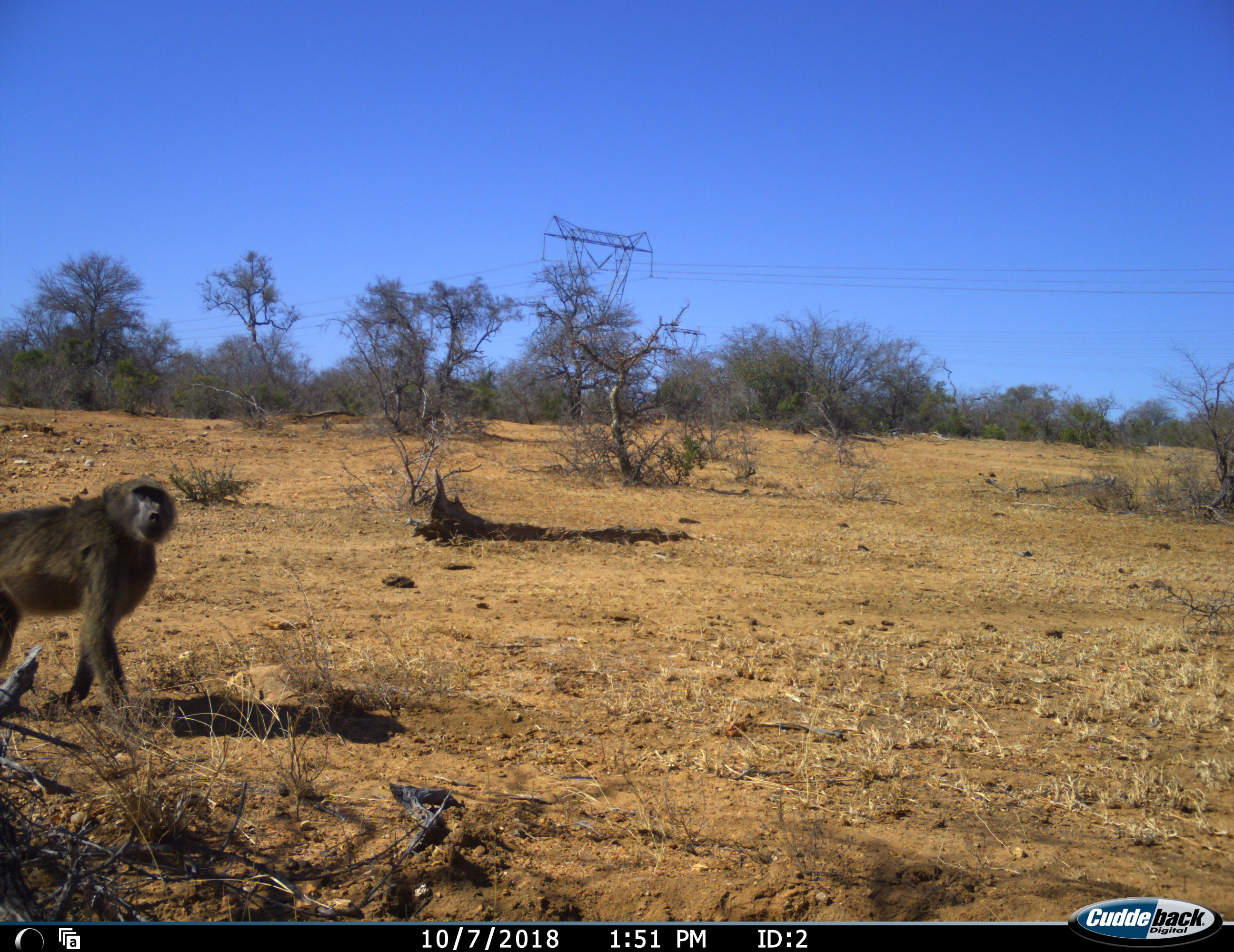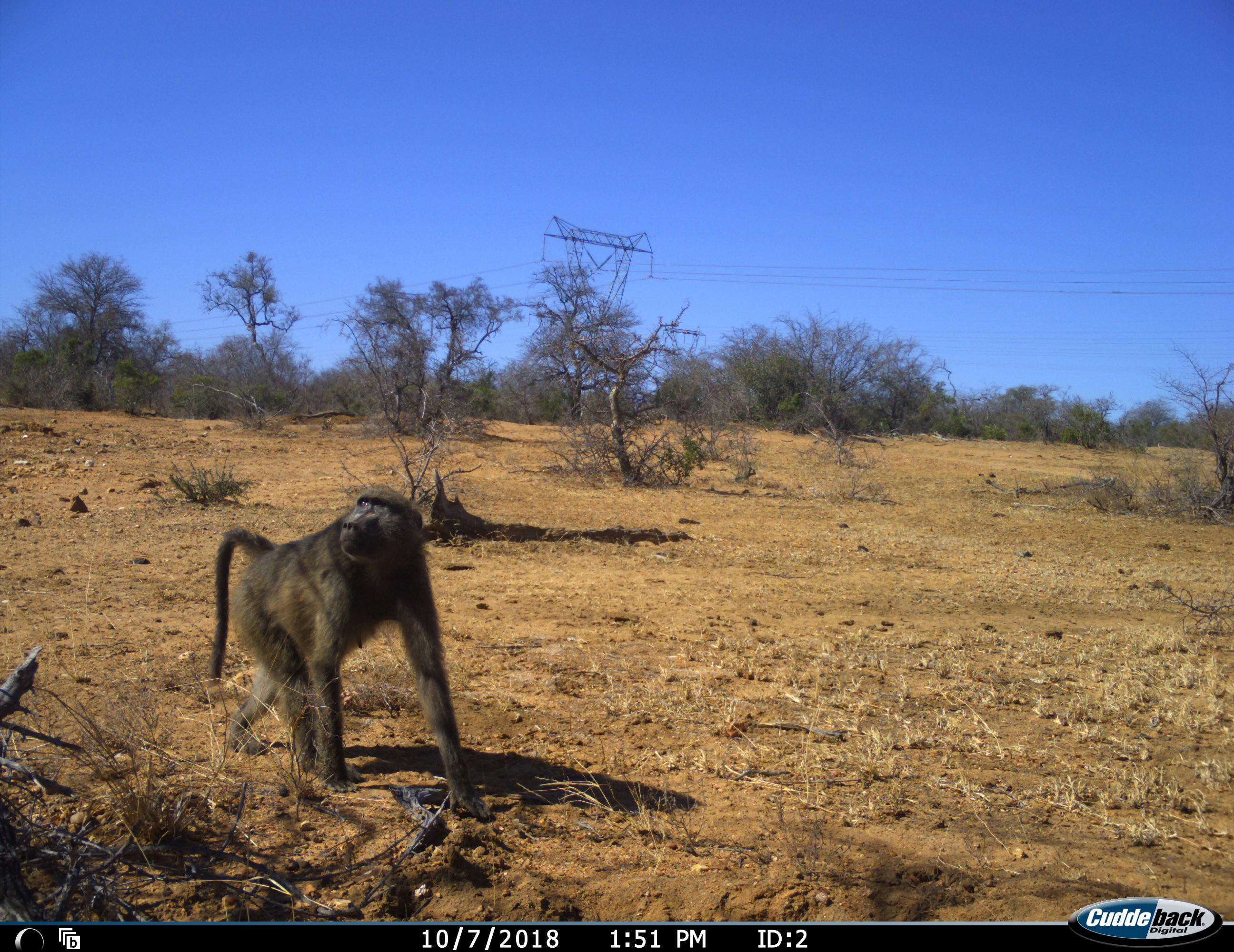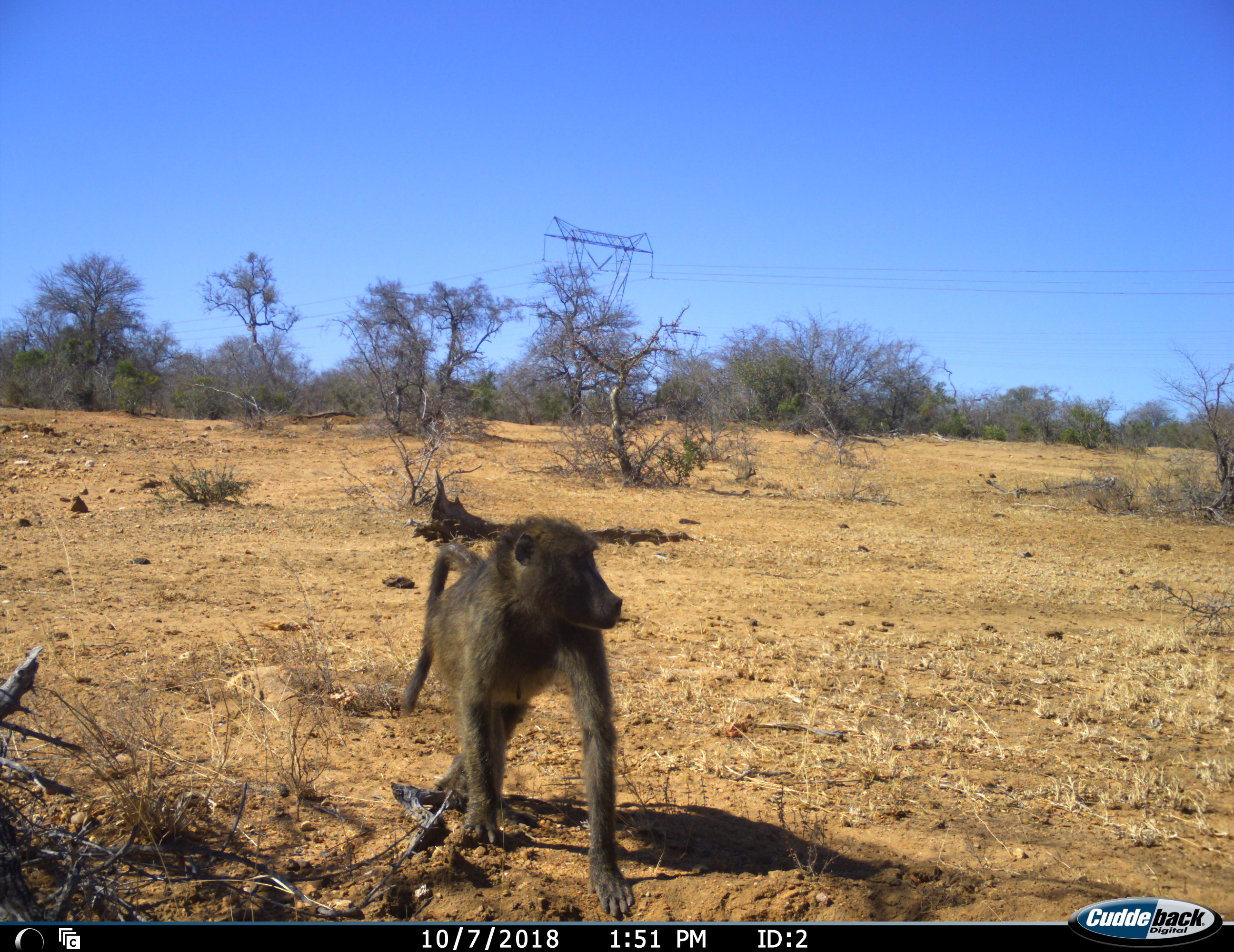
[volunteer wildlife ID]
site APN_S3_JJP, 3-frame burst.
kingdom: Animalia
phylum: Chordata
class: Mammalia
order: Primates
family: Cercopithecidae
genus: Papio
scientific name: Papio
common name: baboon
Baboon (Papio), count 1. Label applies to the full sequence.